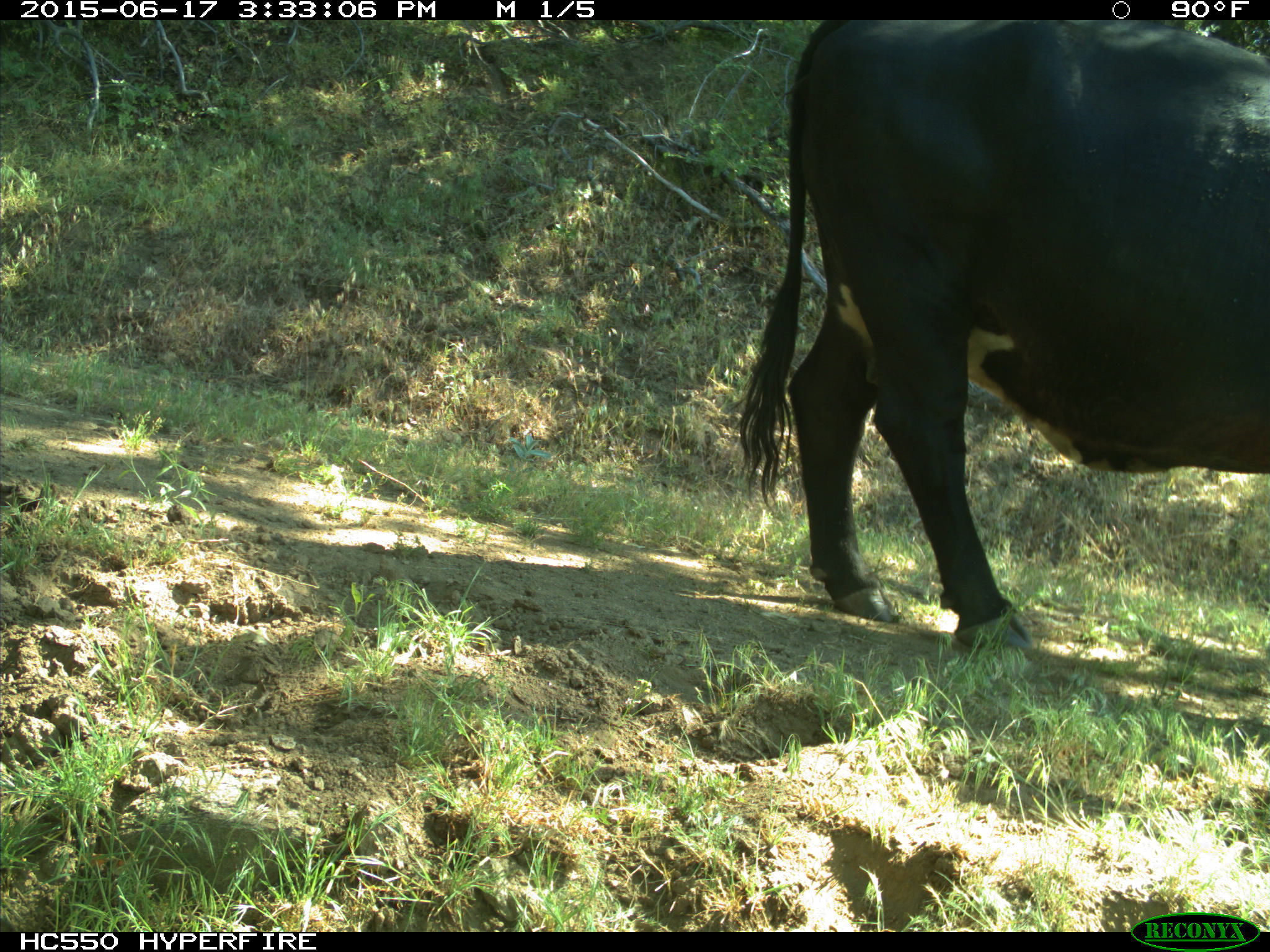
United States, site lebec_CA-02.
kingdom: Animalia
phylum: Chordata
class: Mammalia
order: Artiodactyla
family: Bovidae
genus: Bos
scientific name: Bos taurus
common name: domestic cow